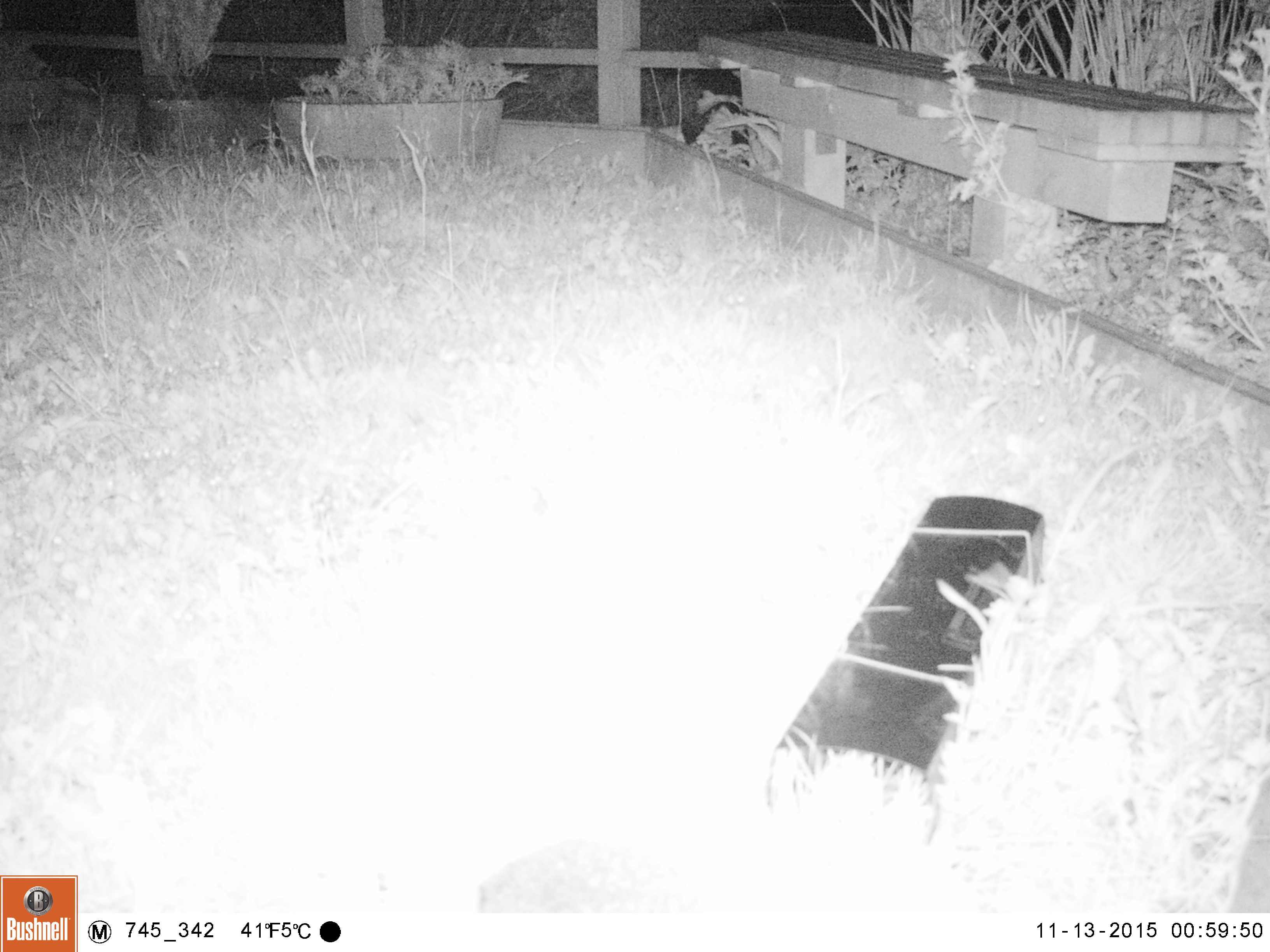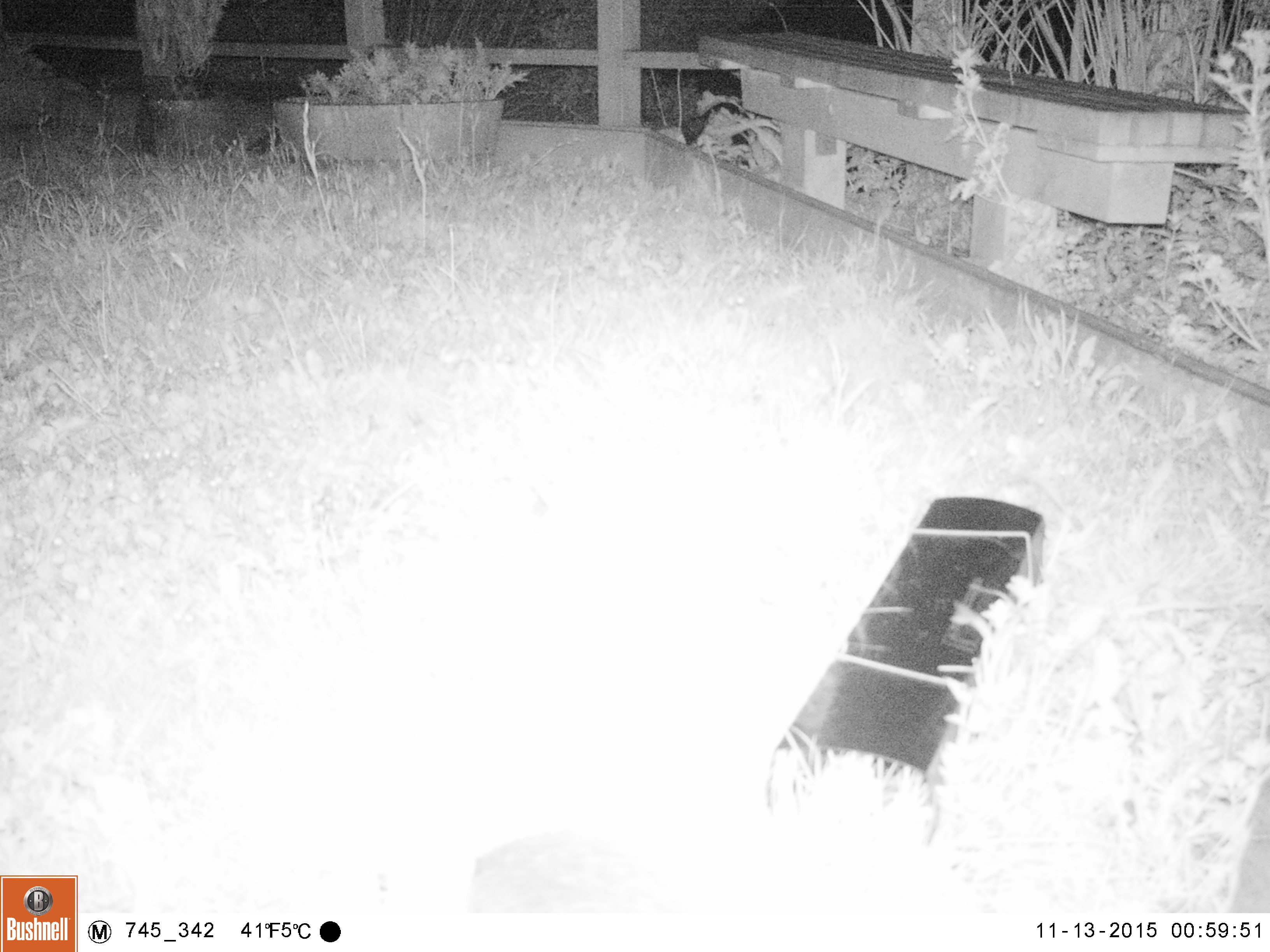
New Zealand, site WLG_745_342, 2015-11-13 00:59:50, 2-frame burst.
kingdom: Animalia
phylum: Chordata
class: Mammalia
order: Eulipotyphla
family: Erinaceidae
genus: Erinaceus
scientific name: Erinaceus europaeus europaeus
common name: european hedgehog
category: hedgehog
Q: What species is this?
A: Hedgehog (european hedgehog) (Erinaceus europaeus europaeus).